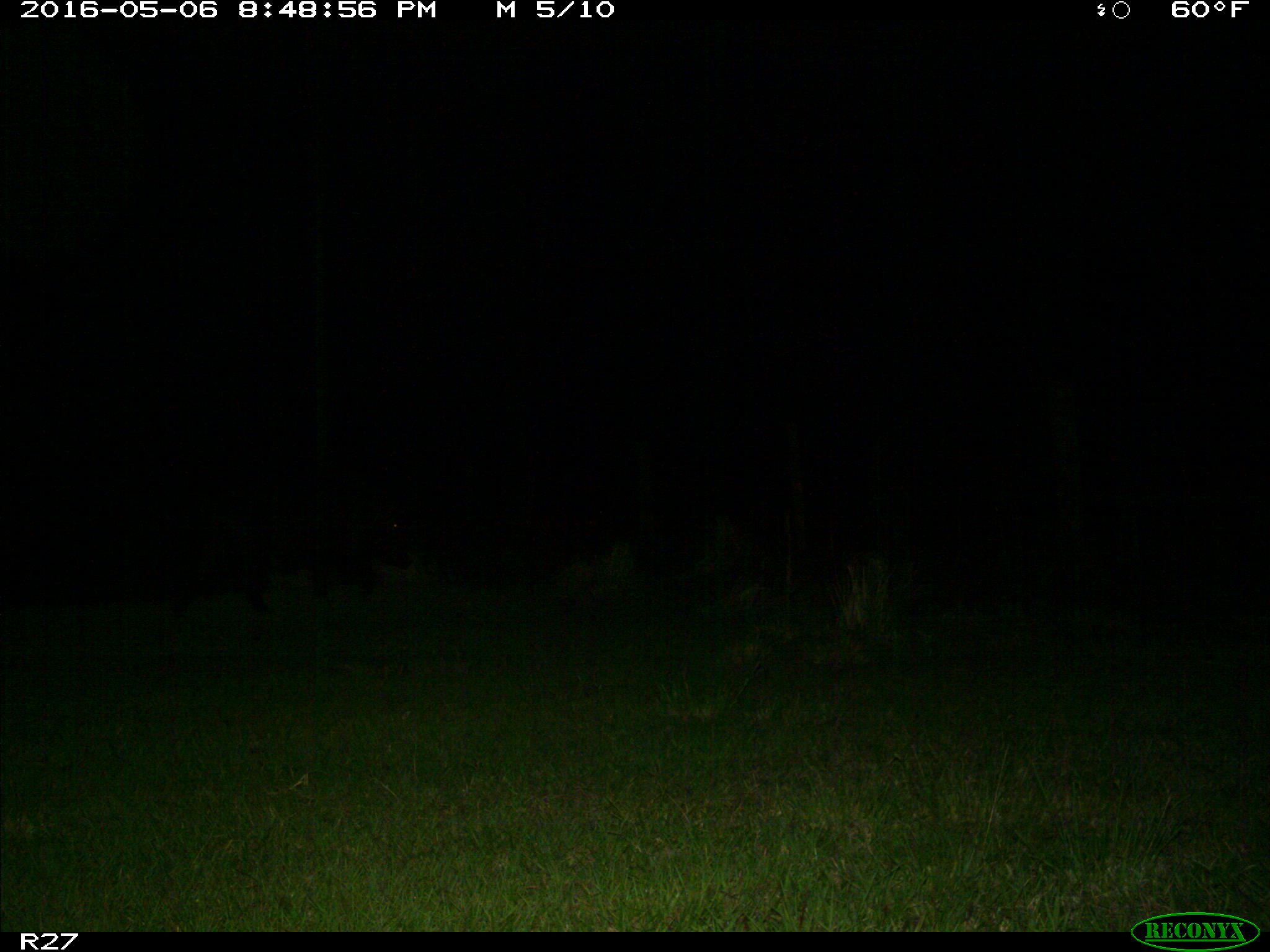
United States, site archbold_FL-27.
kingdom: Animalia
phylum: Chordata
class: Mammalia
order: Artiodactyla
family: Suidae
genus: Sus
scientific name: Sus scrofa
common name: wild boar